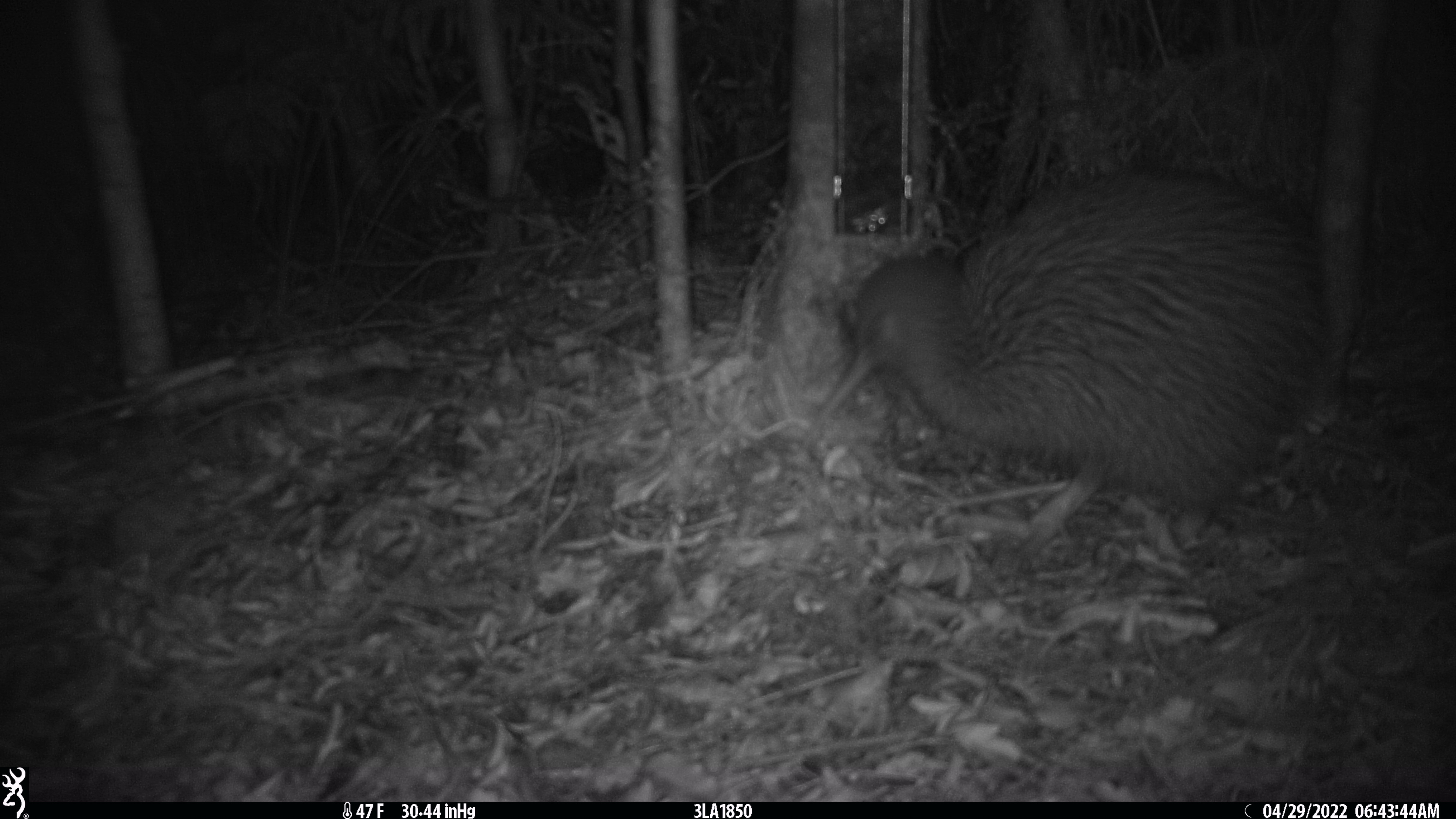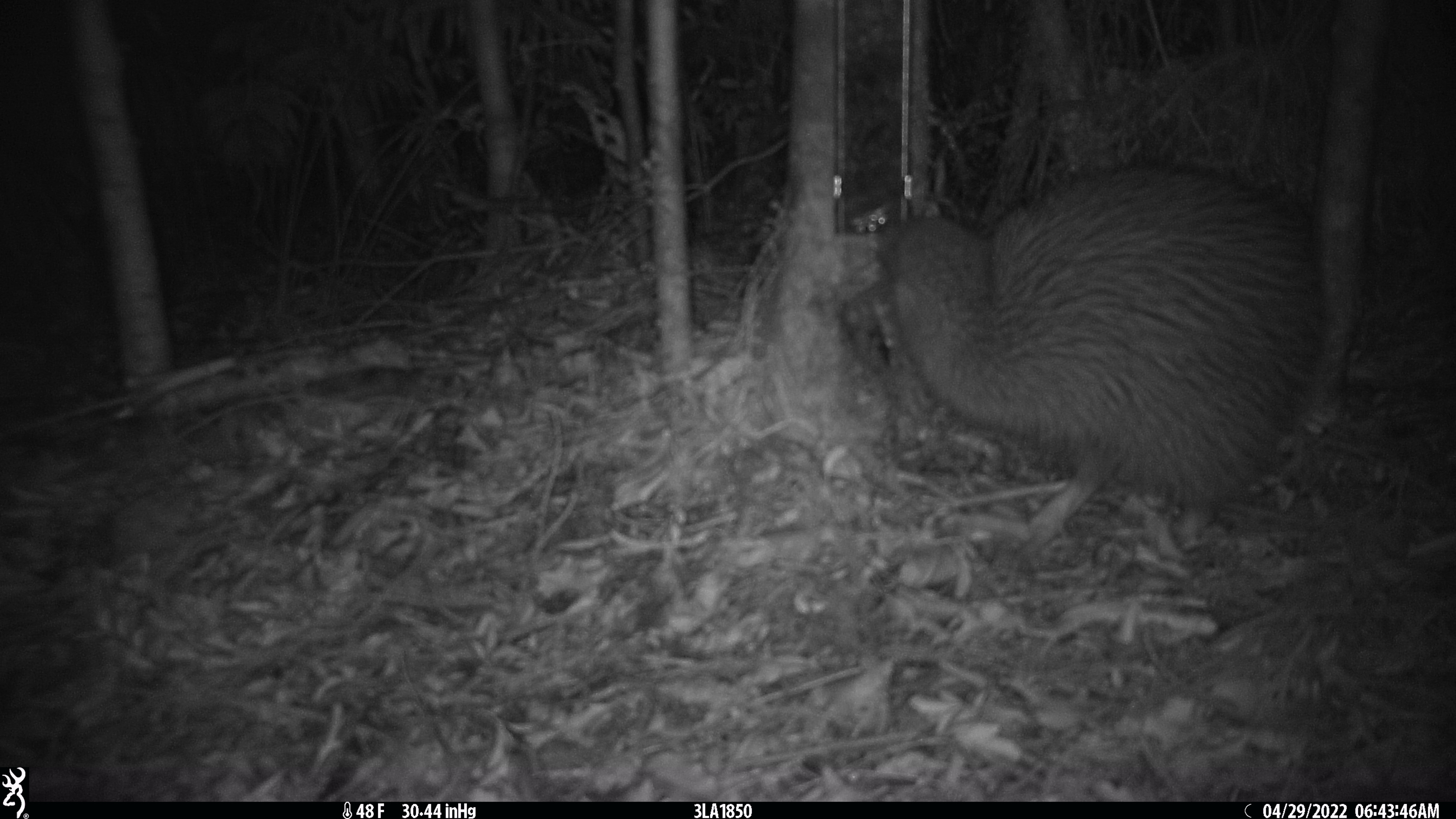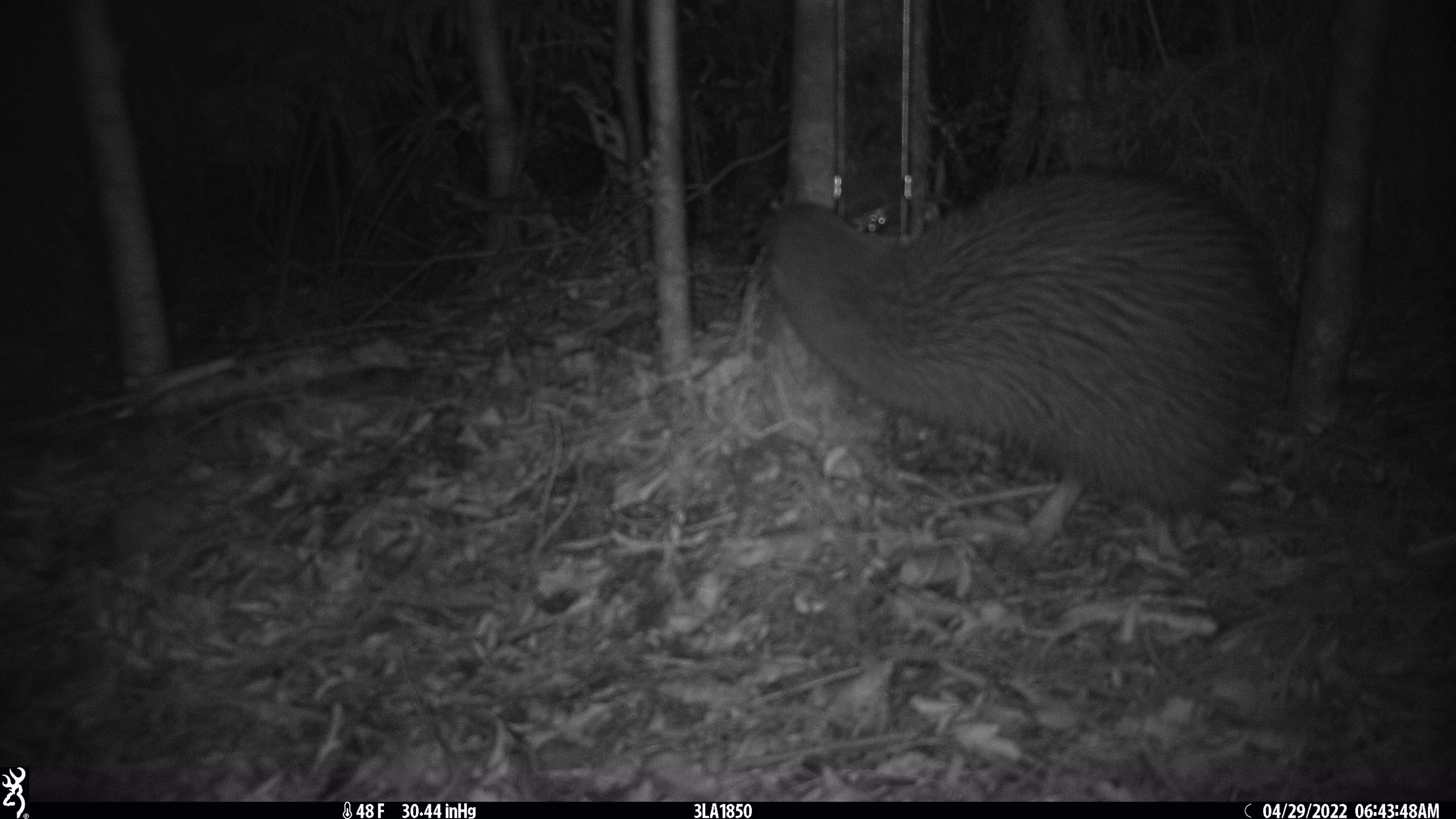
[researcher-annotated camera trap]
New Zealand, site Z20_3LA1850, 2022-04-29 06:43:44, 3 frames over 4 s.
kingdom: Animalia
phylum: Chordata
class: Aves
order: Apterygiformes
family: Apterygidae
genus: Apteryx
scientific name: Apteryx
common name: kiwi